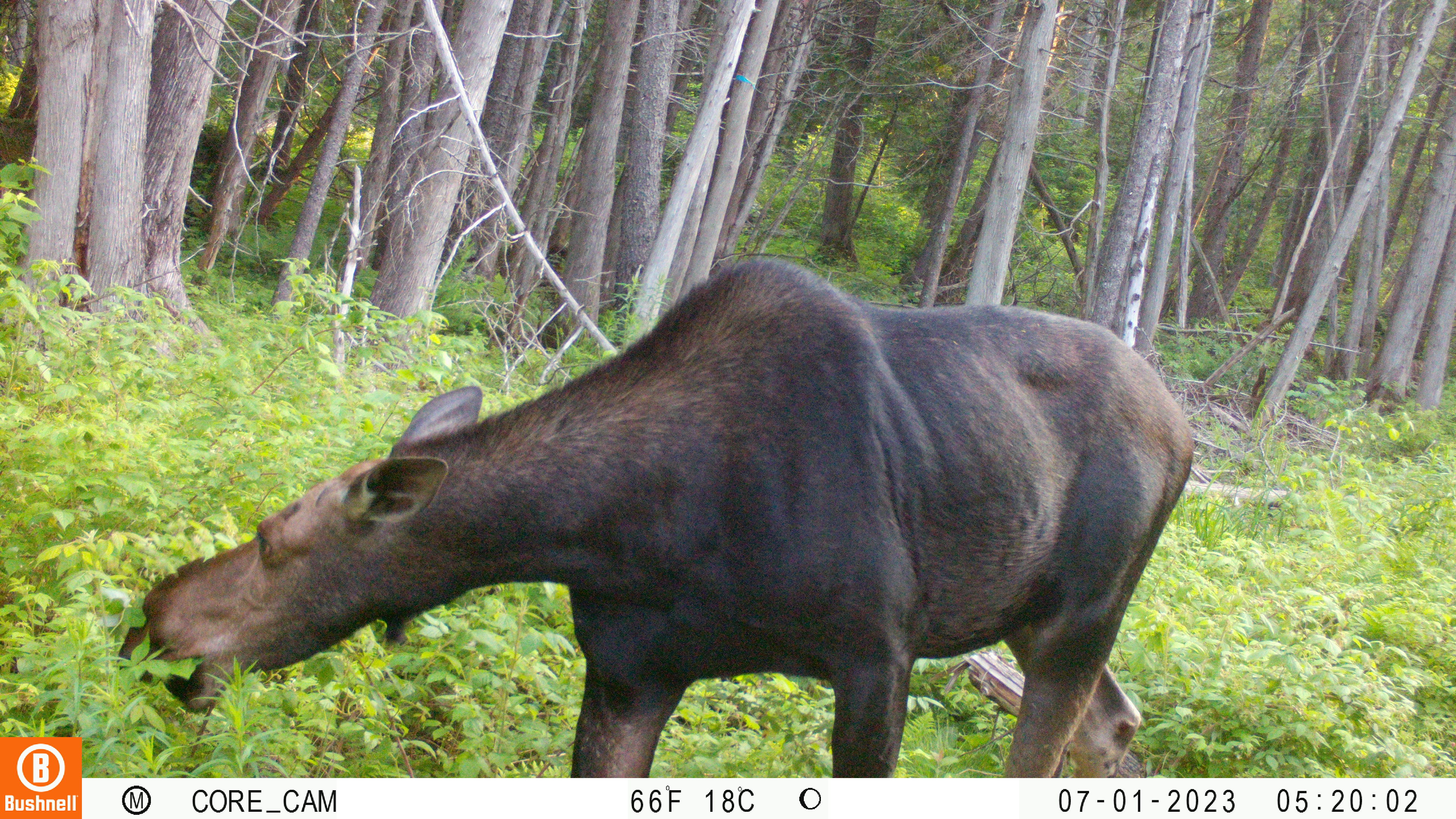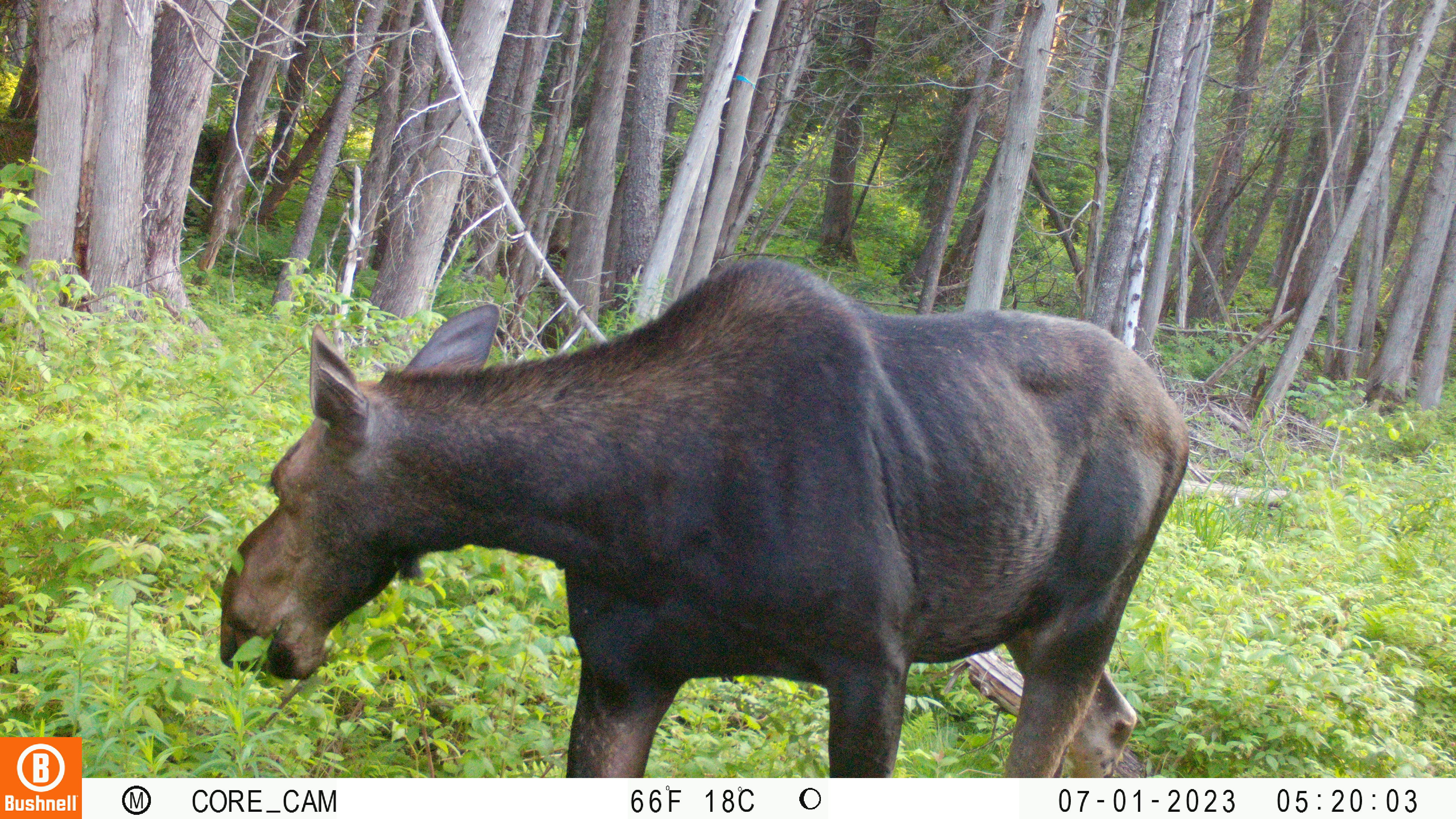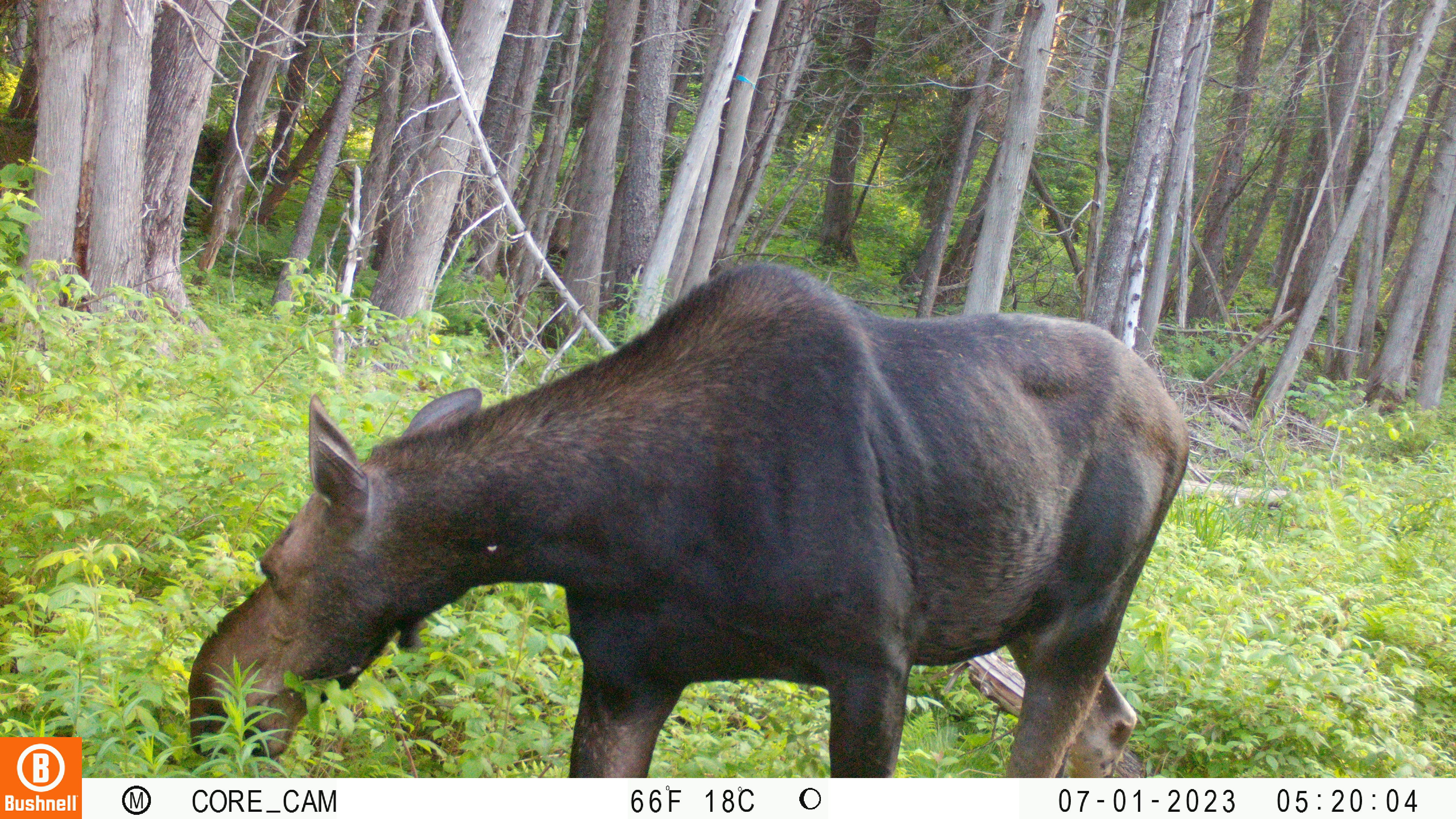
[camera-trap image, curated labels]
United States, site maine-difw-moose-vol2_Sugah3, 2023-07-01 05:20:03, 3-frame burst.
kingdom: Animalia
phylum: Chordata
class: Mammalia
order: Artiodactyla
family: Cervidae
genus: Alces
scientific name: Alces alces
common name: moose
Moose (Alces alces).